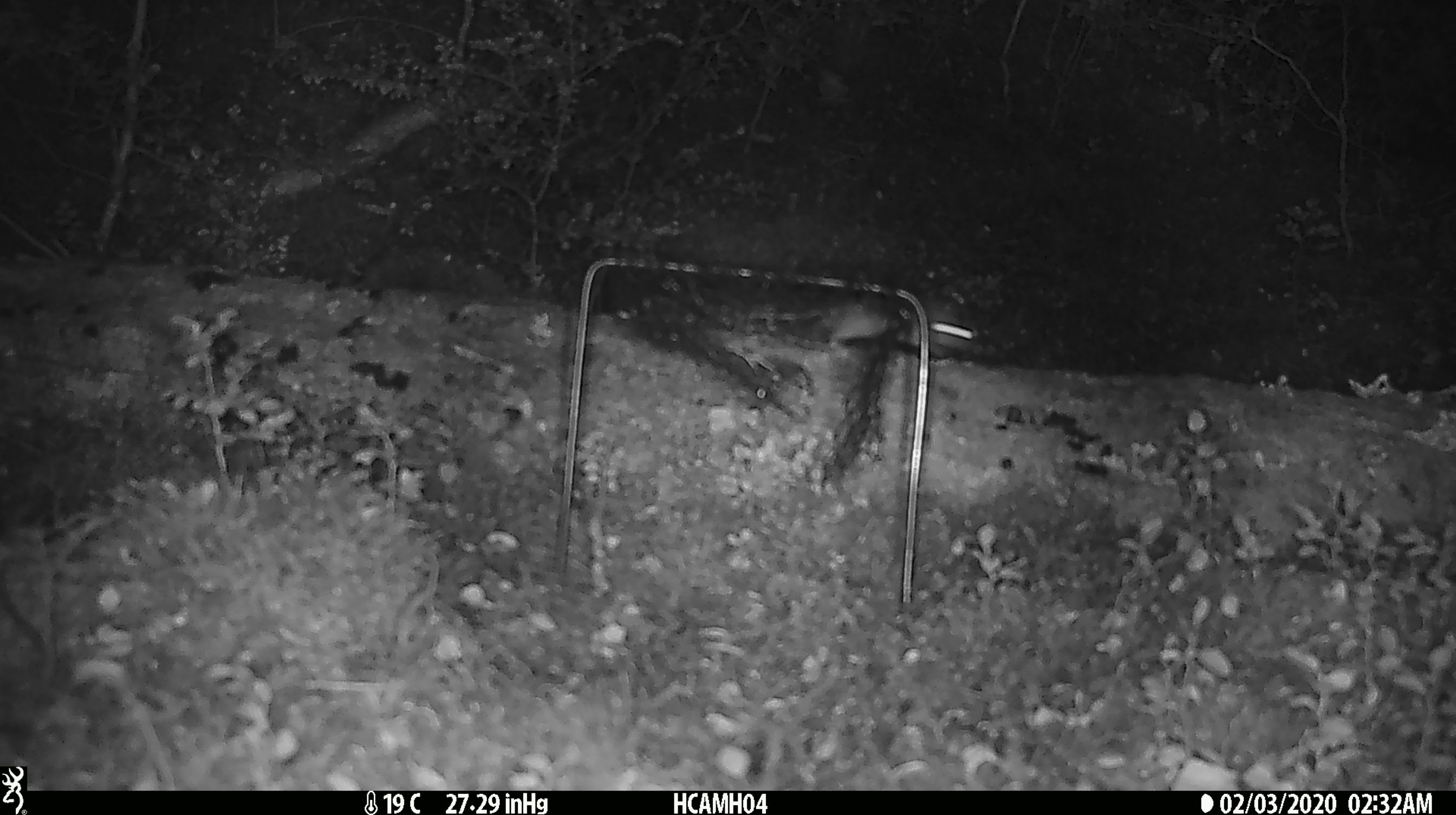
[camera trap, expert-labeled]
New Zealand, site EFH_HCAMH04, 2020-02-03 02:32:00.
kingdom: Animalia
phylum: Chordata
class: Mammalia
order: Rodentia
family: Muridae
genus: Mus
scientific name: Mus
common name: mouse